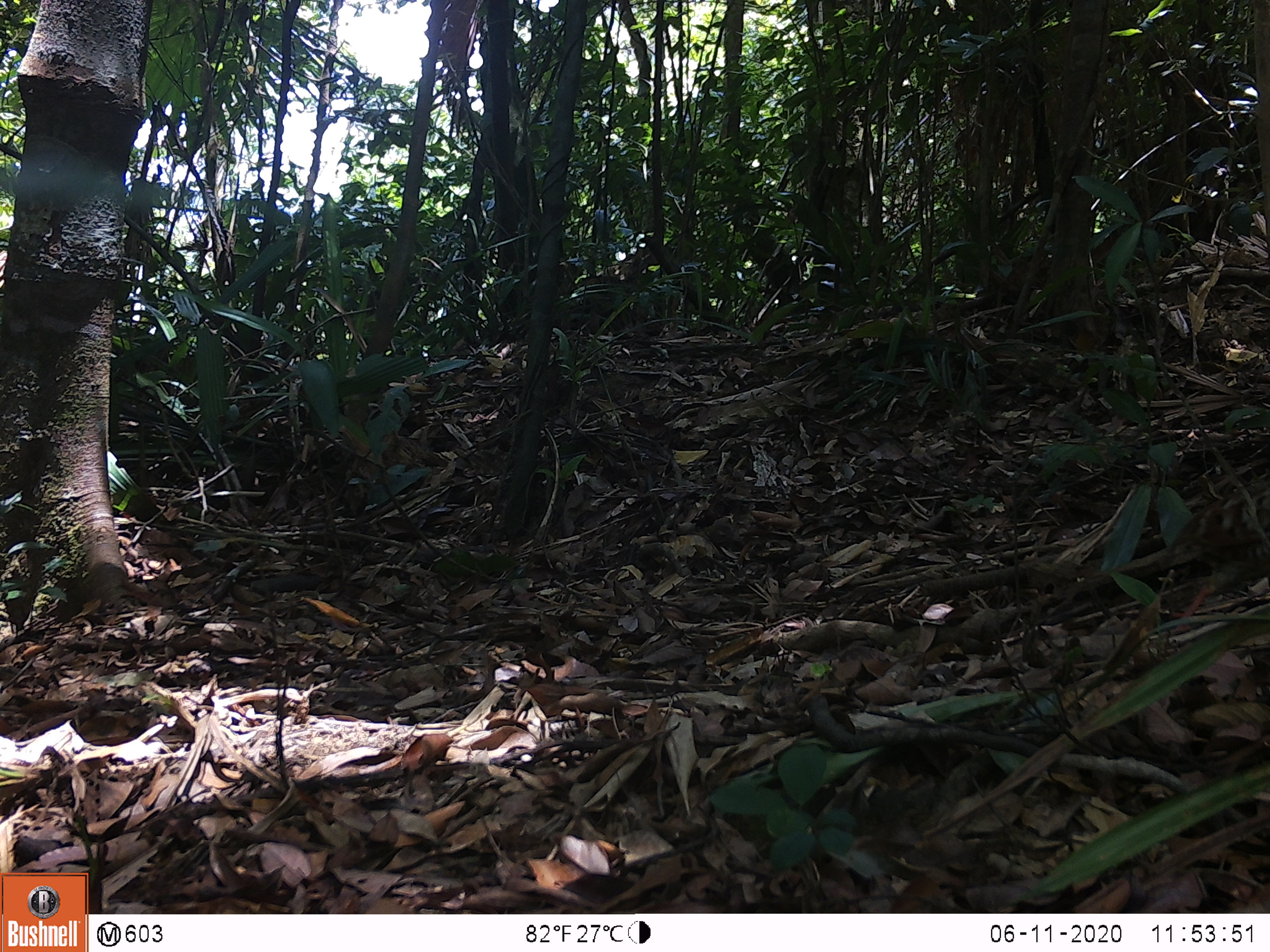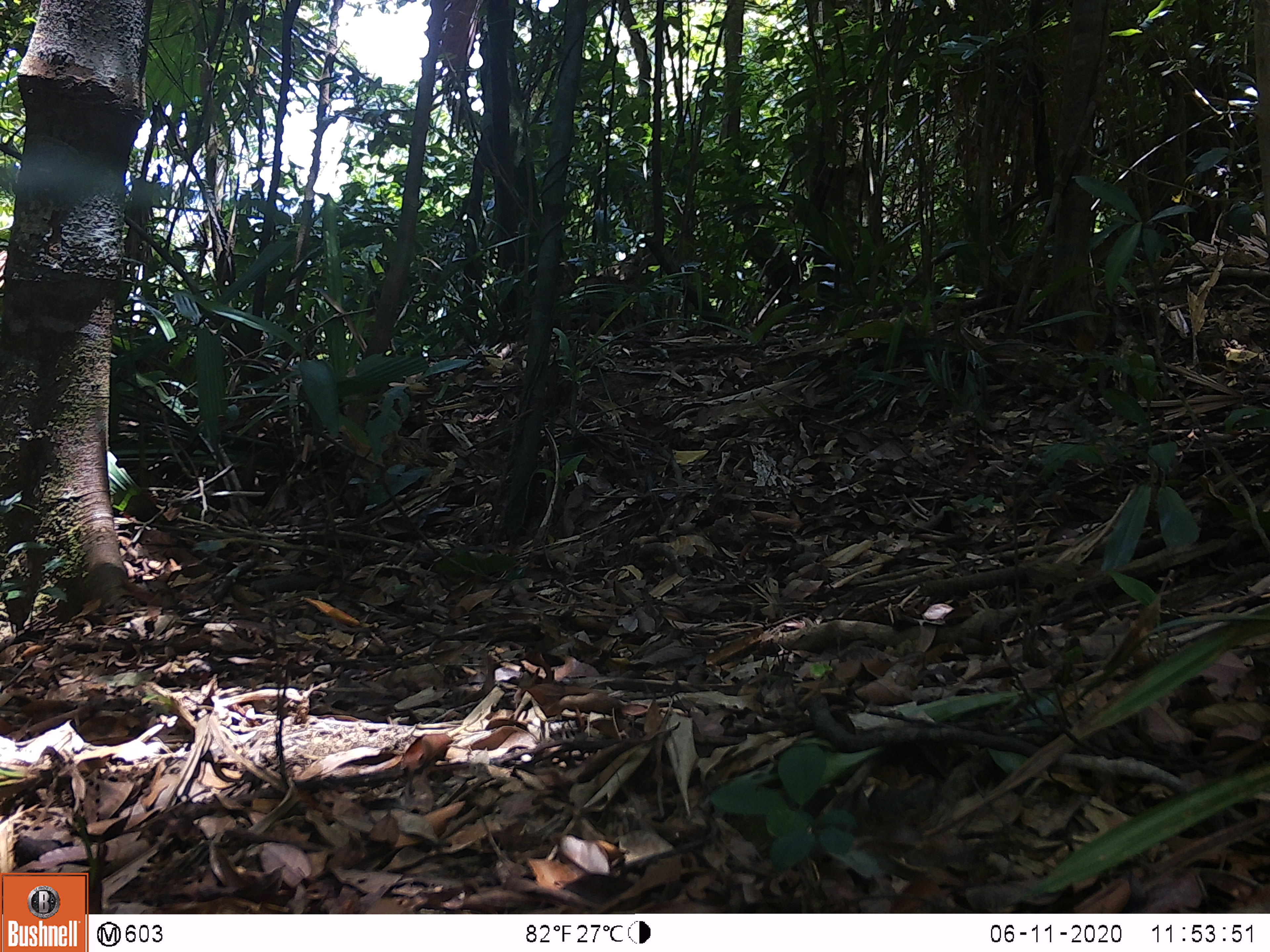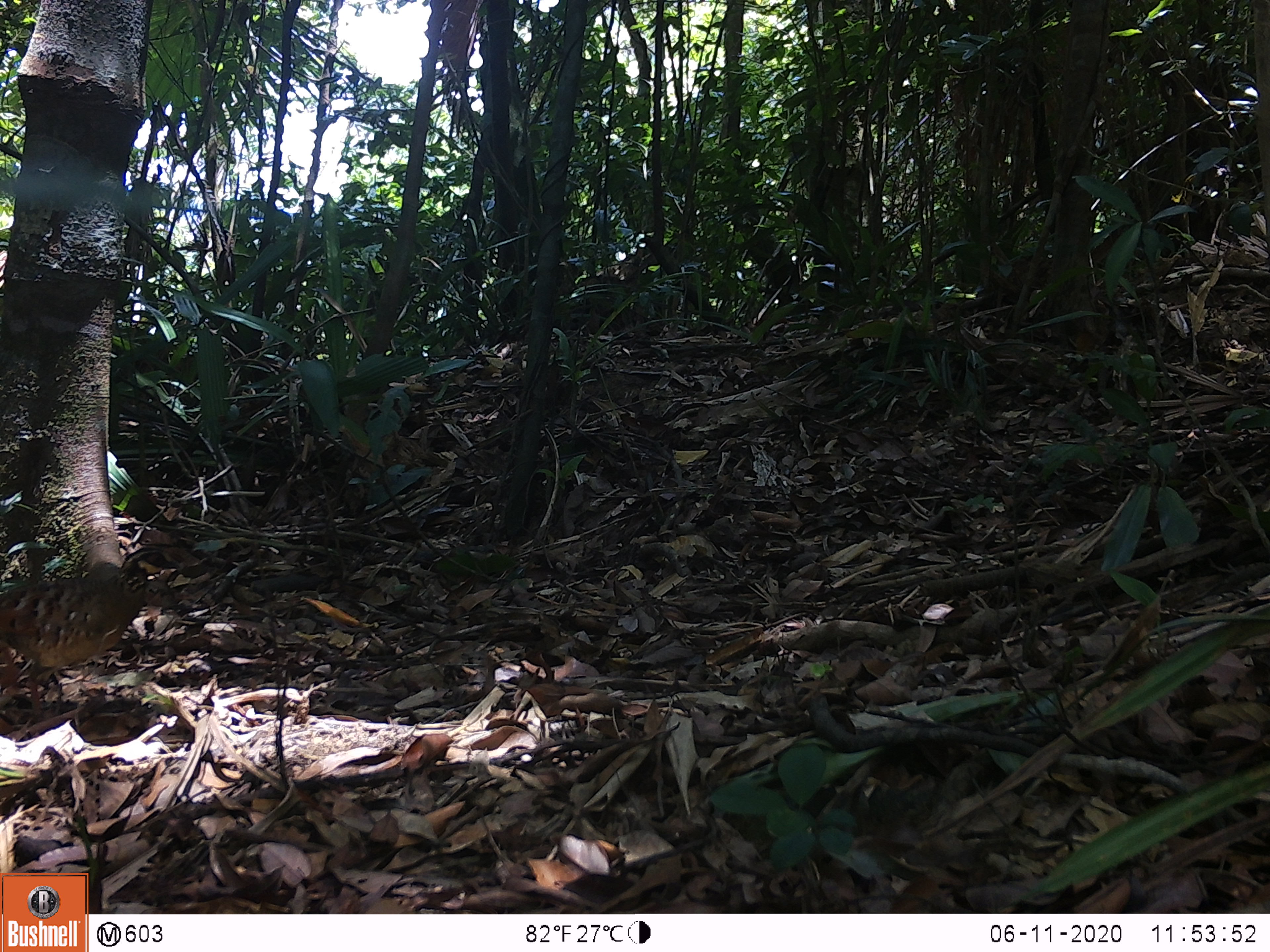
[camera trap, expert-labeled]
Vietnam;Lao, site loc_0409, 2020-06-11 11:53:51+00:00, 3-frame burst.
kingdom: Animalia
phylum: Chordata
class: Aves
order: Galliformes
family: Phasianidae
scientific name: Phasianidae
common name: partridge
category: unidentified partridge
Unidentified partridge (partridge) (Phasianidae). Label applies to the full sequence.